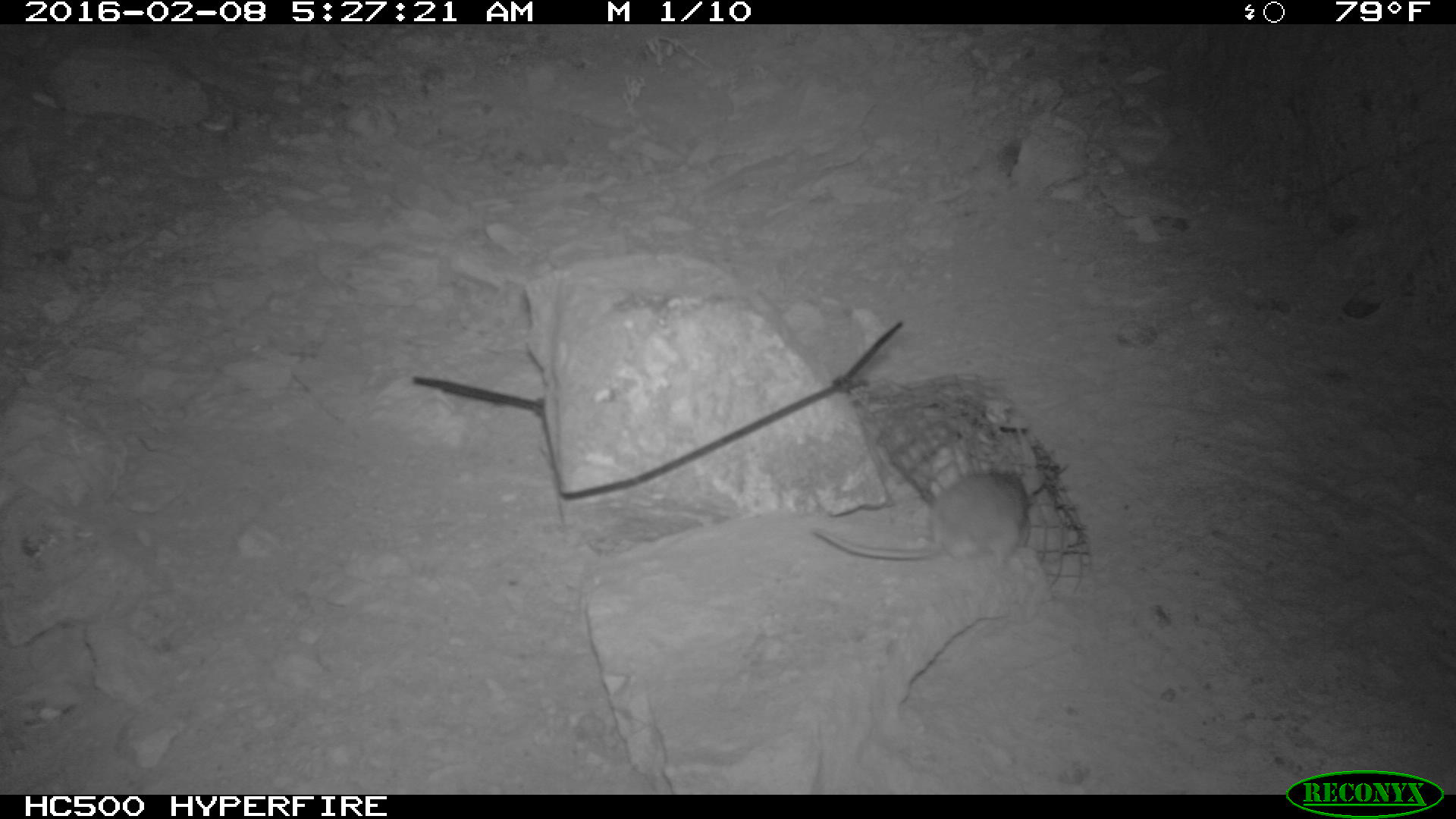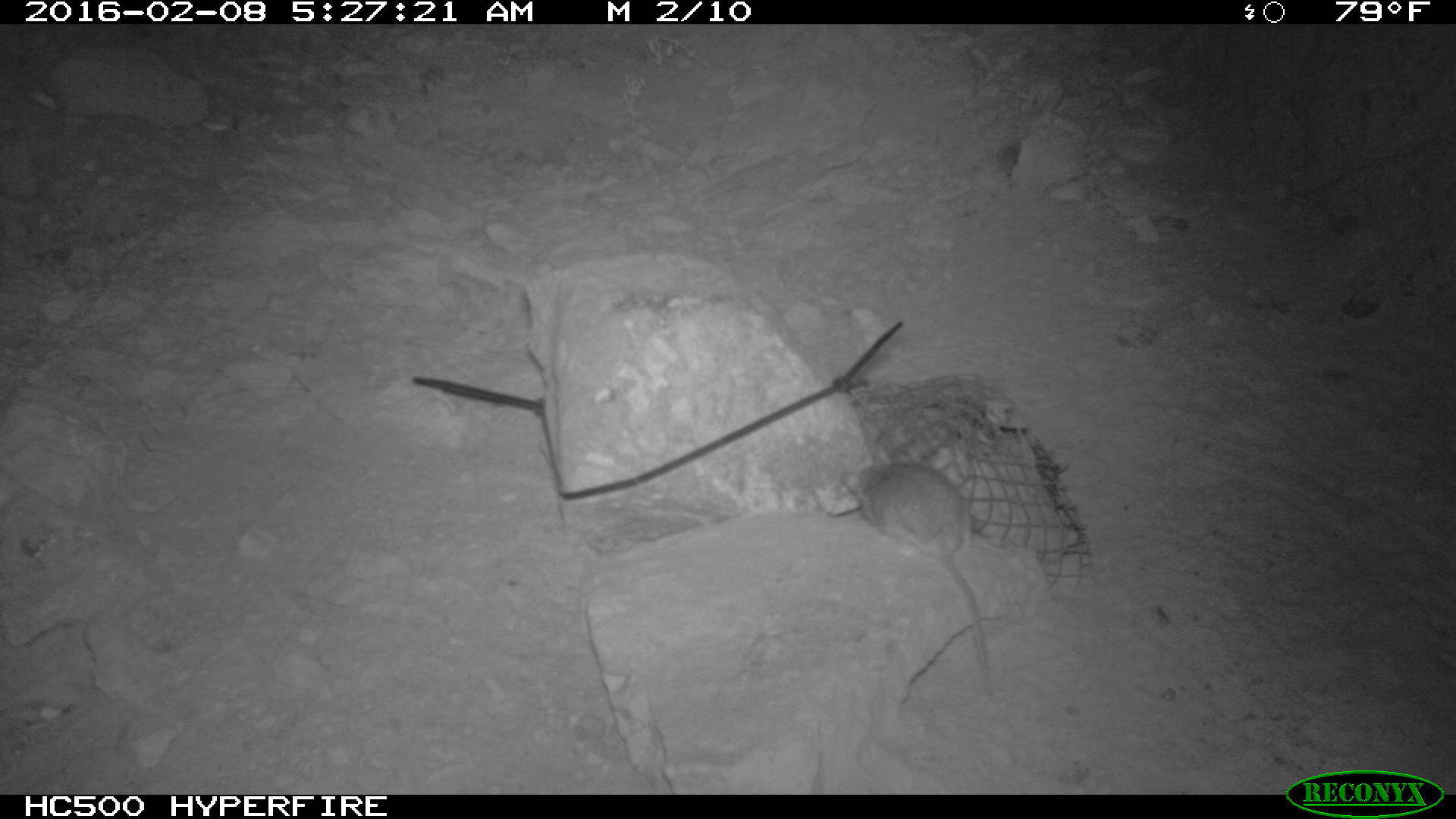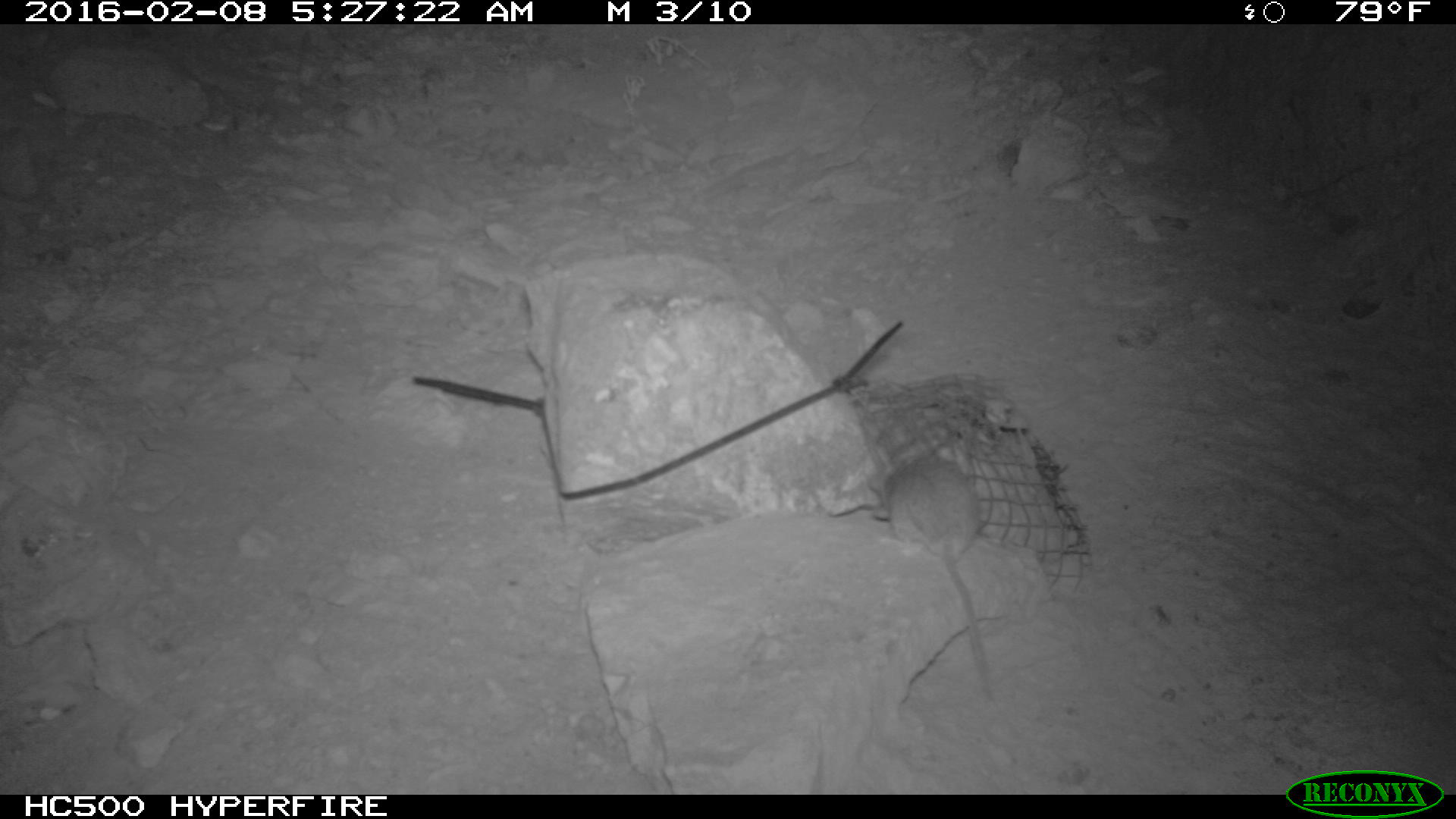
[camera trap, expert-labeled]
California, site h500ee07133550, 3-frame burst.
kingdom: Animalia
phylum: Chordata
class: Mammalia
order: Rodentia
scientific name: Rodentia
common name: rodent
Rodent (Rodentia).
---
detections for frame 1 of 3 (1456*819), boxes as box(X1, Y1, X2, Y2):
rodent: box(813, 458, 1032, 582)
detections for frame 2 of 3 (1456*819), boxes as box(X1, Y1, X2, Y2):
rodent: box(840, 458, 1009, 695)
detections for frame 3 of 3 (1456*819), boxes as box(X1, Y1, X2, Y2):
rodent: box(866, 448, 998, 703)